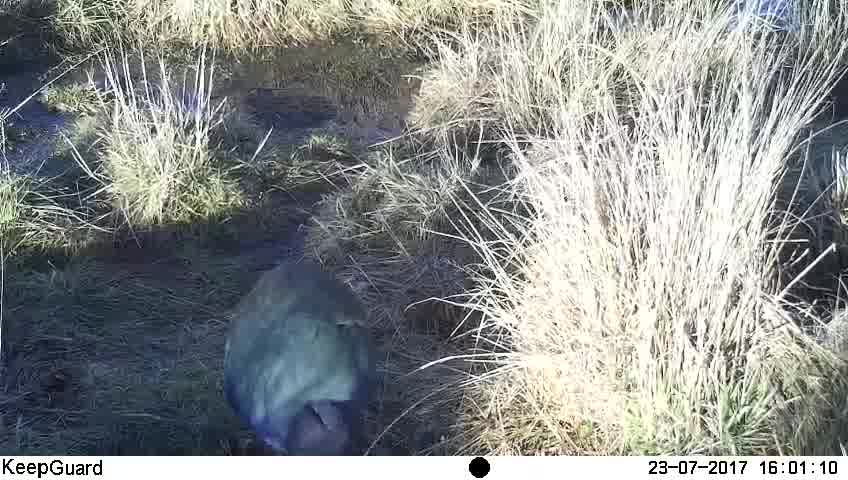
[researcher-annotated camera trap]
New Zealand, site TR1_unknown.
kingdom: Animalia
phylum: Chordata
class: Aves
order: Gruiformes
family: Rallidae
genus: Porphyrio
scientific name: Porphyrio mantelli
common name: takahe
Takahe (Porphyrio mantelli).